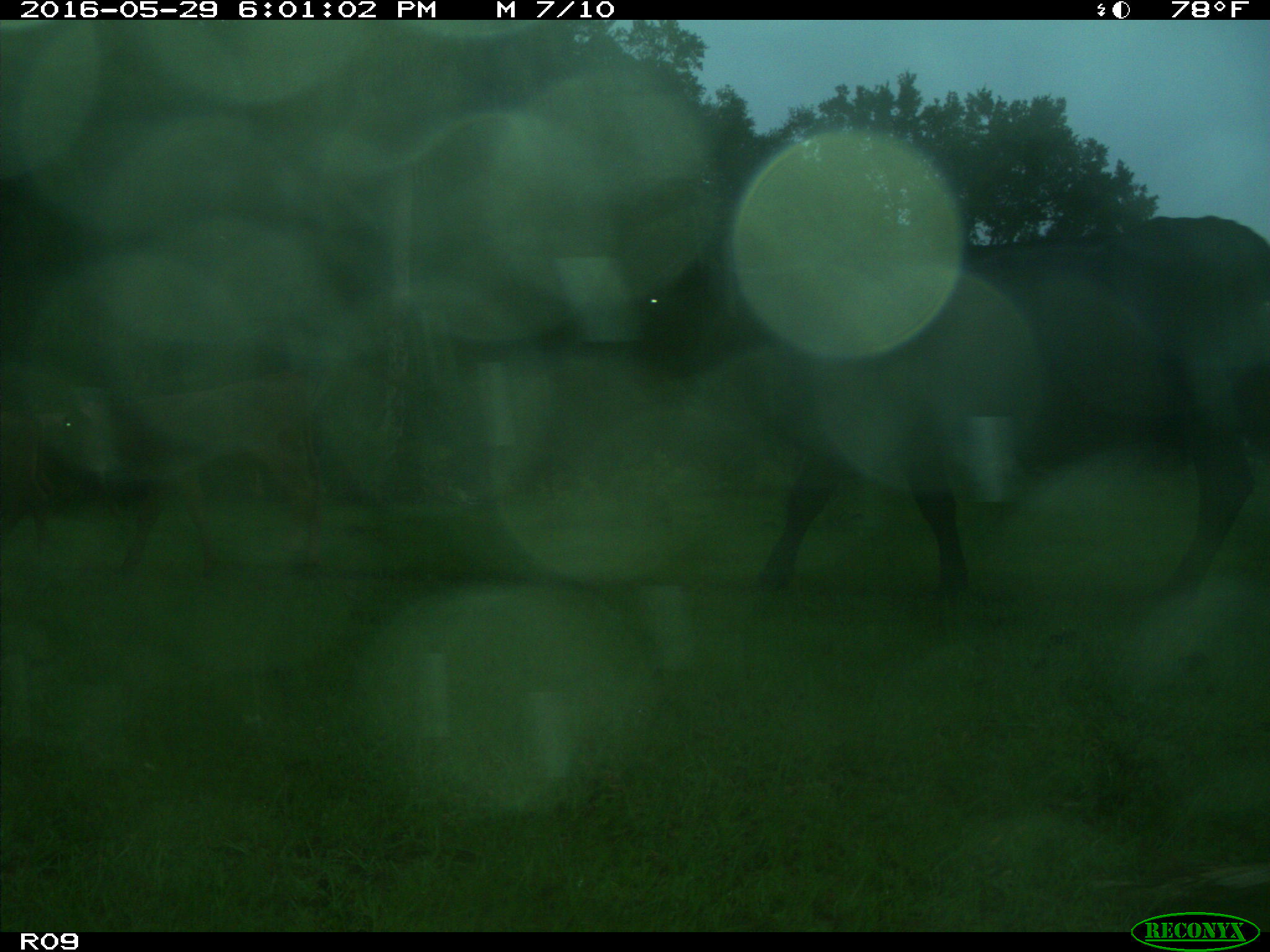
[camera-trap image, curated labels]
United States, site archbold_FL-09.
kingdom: Animalia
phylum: Chordata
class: Mammalia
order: Artiodactyla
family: Bovidae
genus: Bos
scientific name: Bos taurus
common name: domestic cow